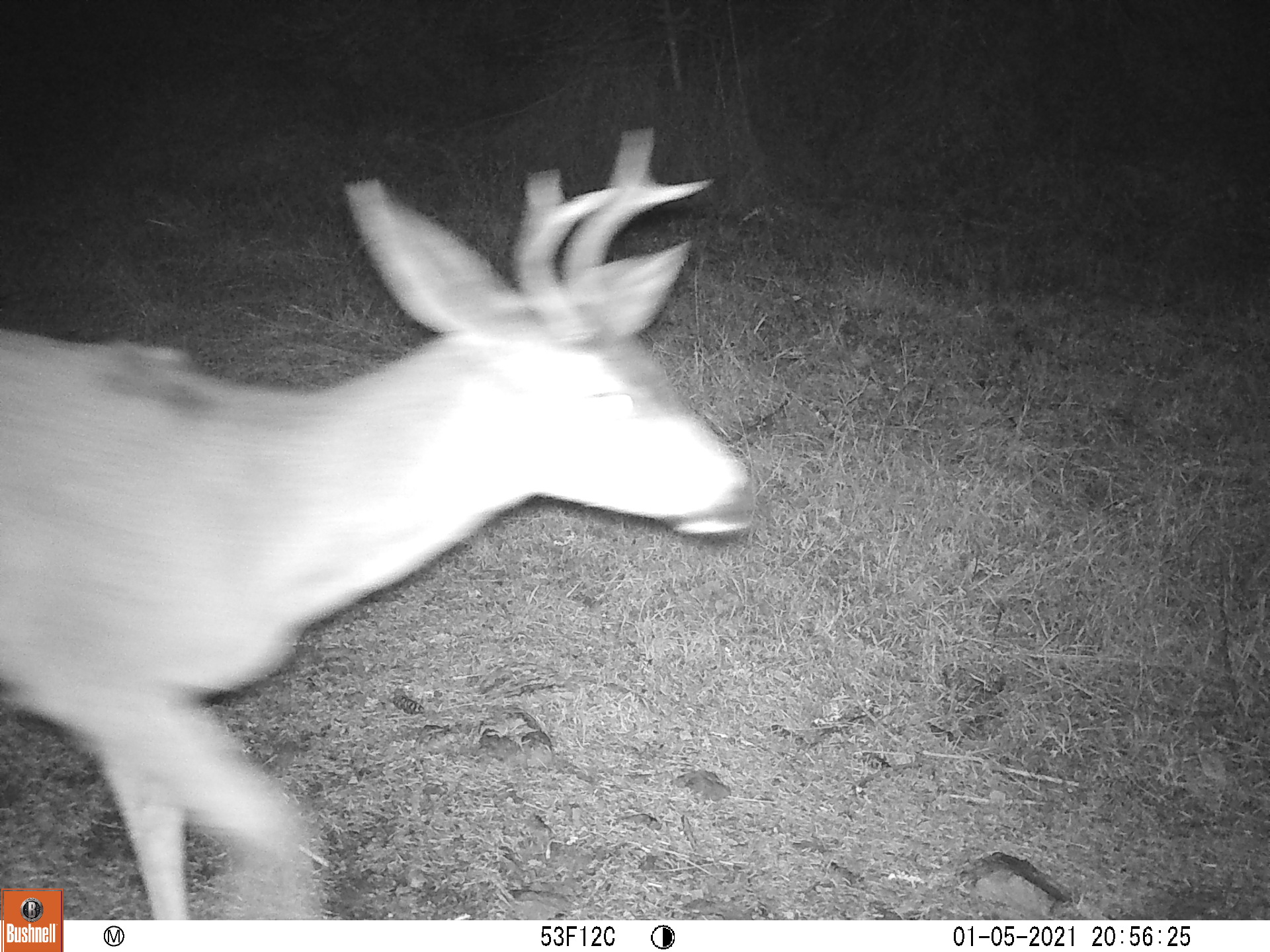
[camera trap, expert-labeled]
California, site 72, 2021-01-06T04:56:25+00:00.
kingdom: Animalia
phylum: Chordata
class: Mammalia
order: Artiodactyla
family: Cervidae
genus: Odocoileus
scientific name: Odocoileus hemionus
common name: mule deer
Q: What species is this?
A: Mule deer (Odocoileus hemionus).